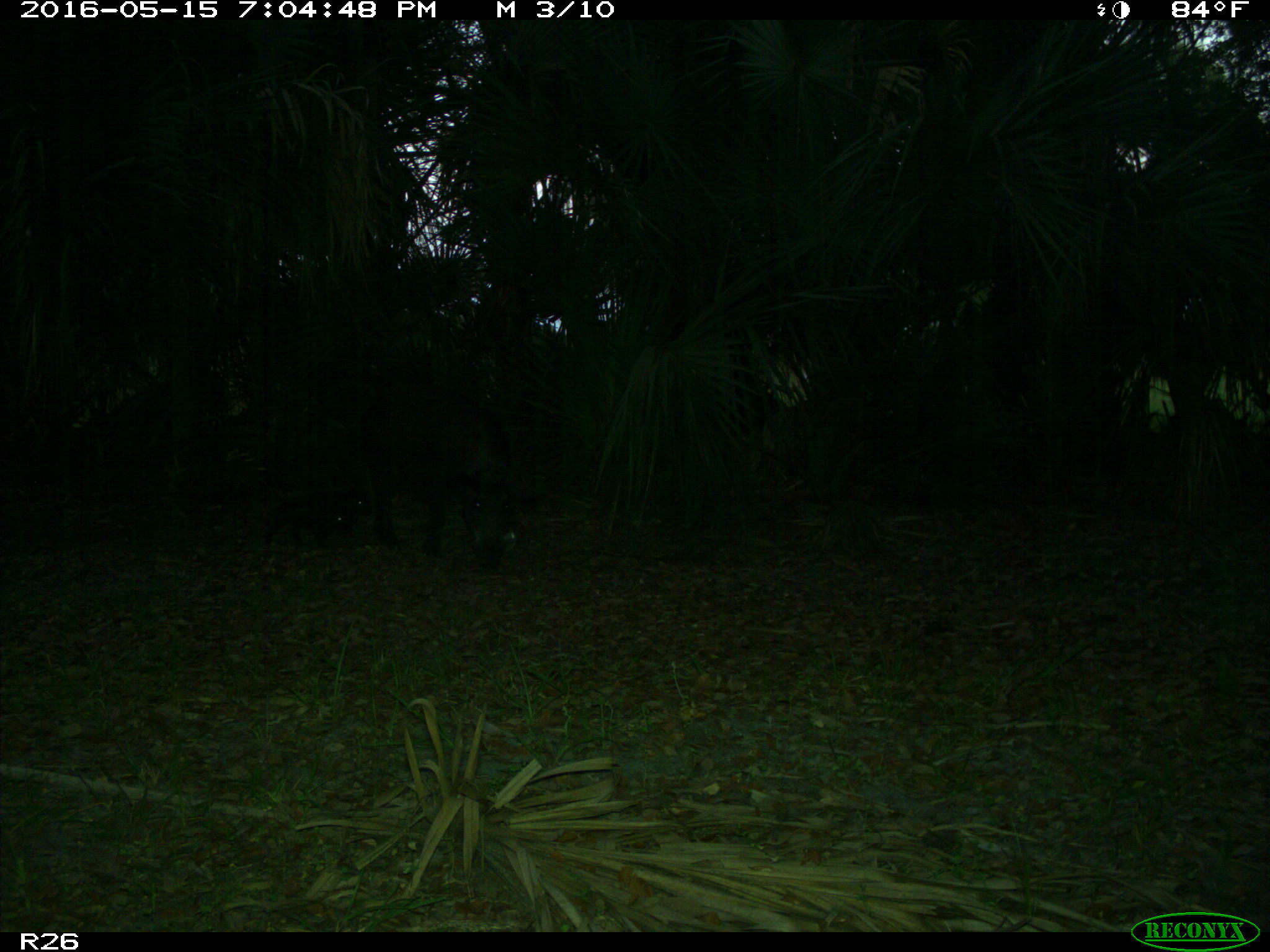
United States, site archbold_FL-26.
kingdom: Animalia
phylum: Chordata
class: Mammalia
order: Artiodactyla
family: Suidae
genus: Sus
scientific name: Sus scrofa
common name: wild boar